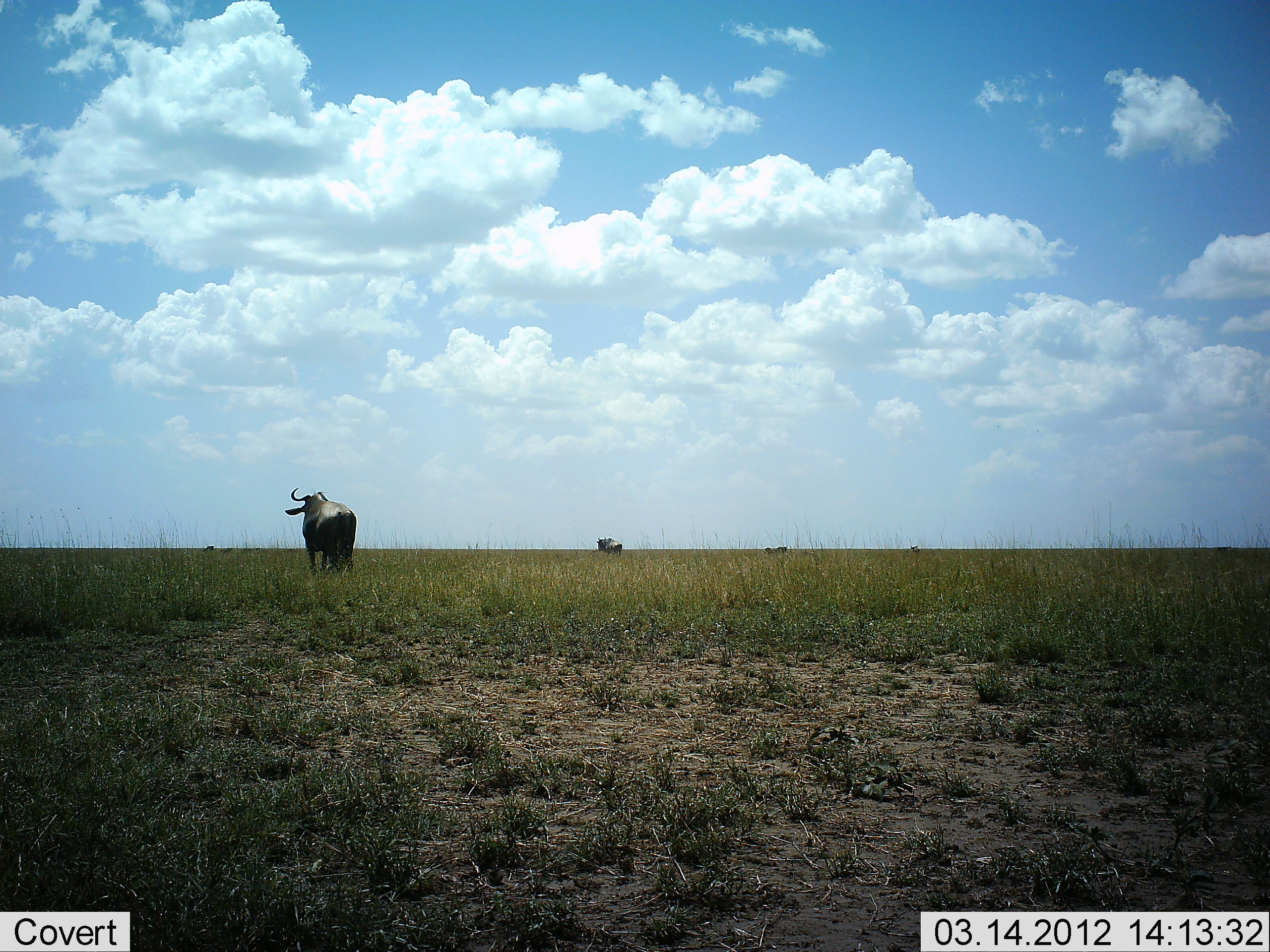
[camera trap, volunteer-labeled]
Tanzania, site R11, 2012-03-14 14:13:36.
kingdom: Animalia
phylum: Chordata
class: Mammalia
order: Artiodactyla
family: Bovidae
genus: Connochaetes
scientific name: Connochaetes taurinus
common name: blue wildebeest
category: wildebeest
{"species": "wildebeest (blue wildebeest) (Connochaetes taurinus)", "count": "2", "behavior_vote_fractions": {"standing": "82%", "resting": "0%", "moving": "18%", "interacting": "0%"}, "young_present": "0%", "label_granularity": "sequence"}